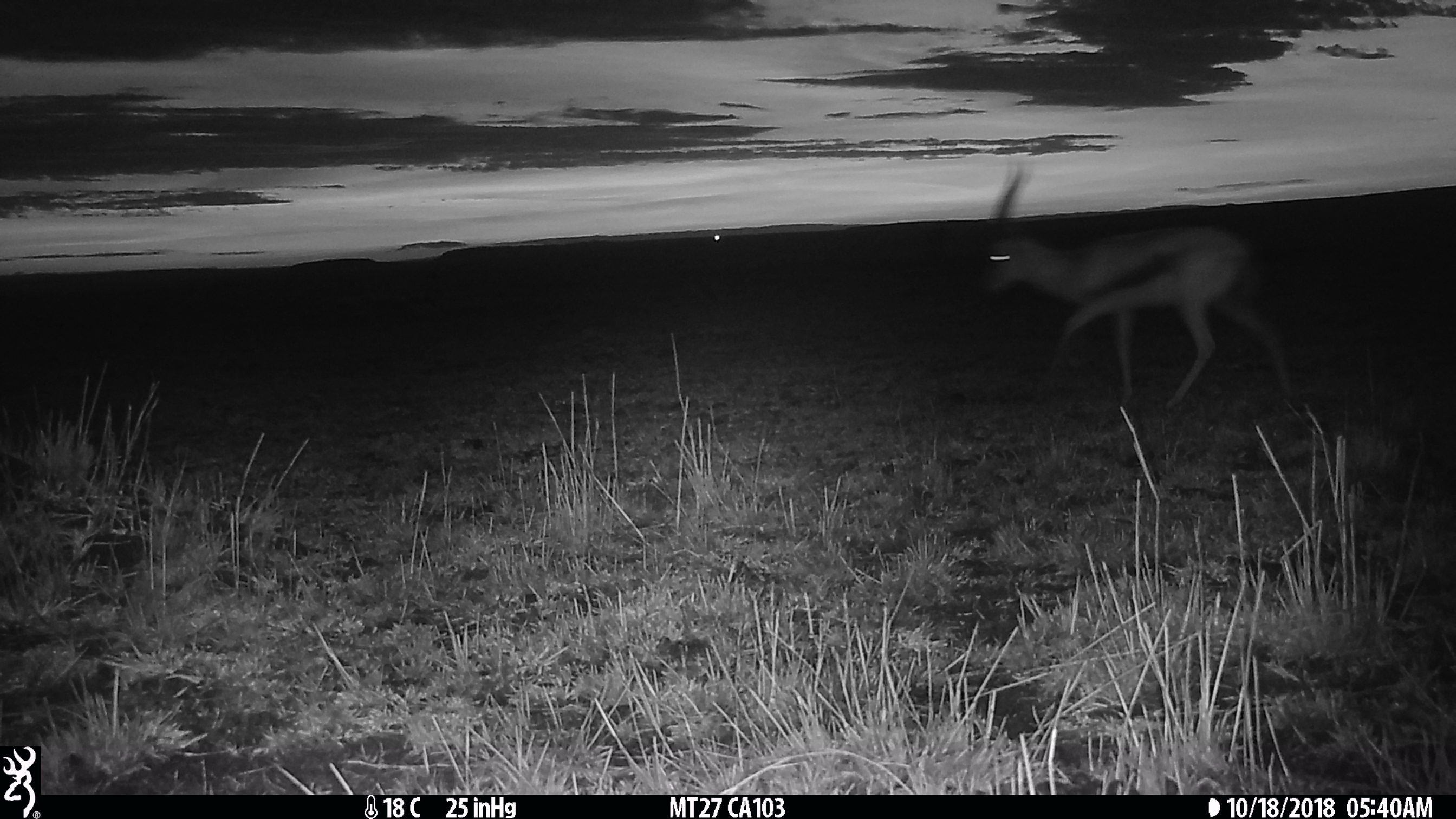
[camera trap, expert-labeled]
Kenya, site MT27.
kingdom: Animalia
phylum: Chordata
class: Mammalia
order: Artiodactyla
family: Bovidae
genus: Eudorcas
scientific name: Eudorcas thomsonii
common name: thomon's gazelle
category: gazelle thomsons